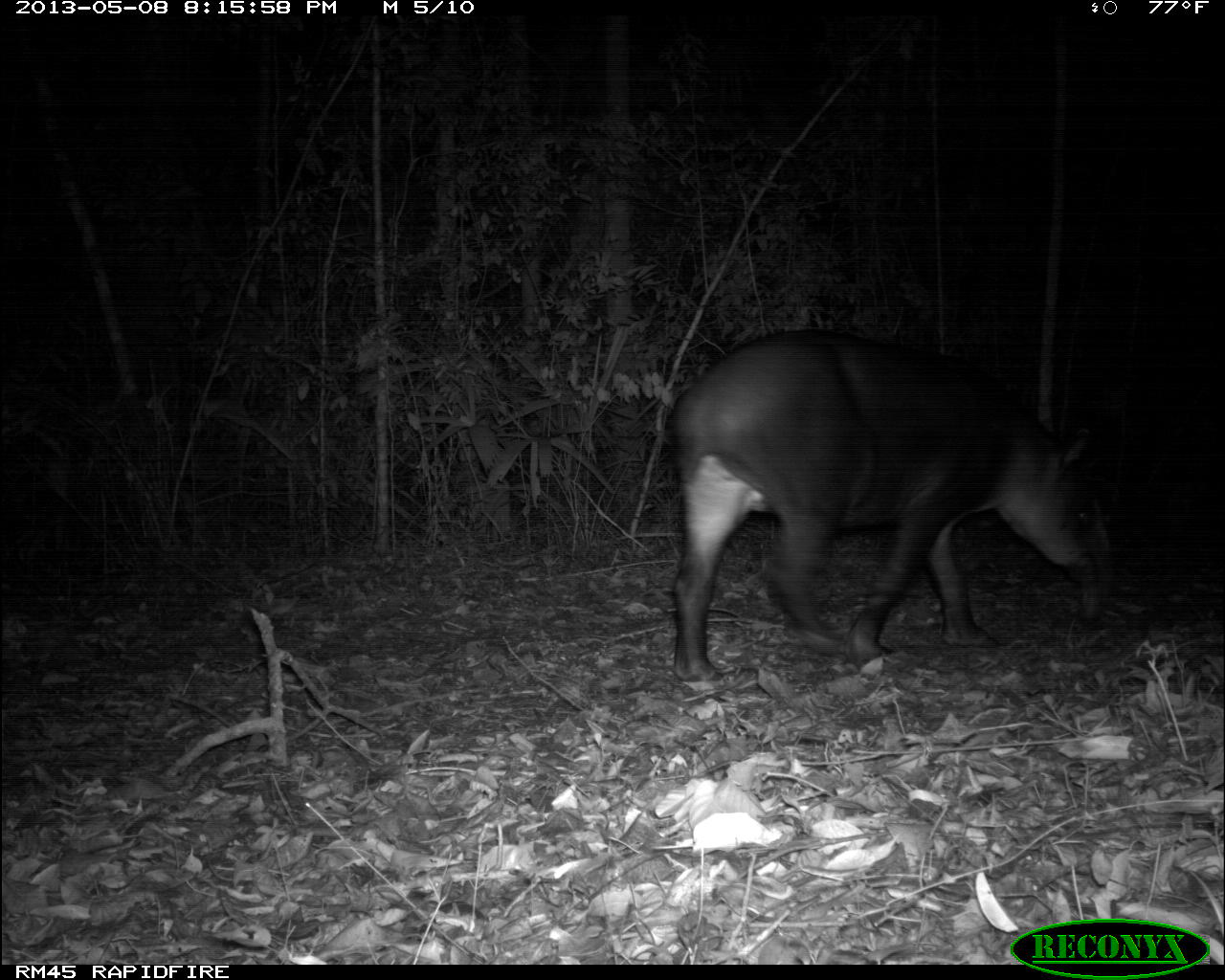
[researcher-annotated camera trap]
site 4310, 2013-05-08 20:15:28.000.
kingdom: Animalia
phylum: Chordata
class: Mammalia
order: Perissodactyla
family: Tapiridae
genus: Tapirus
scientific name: Tapirus bairdii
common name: baird's tapir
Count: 1.